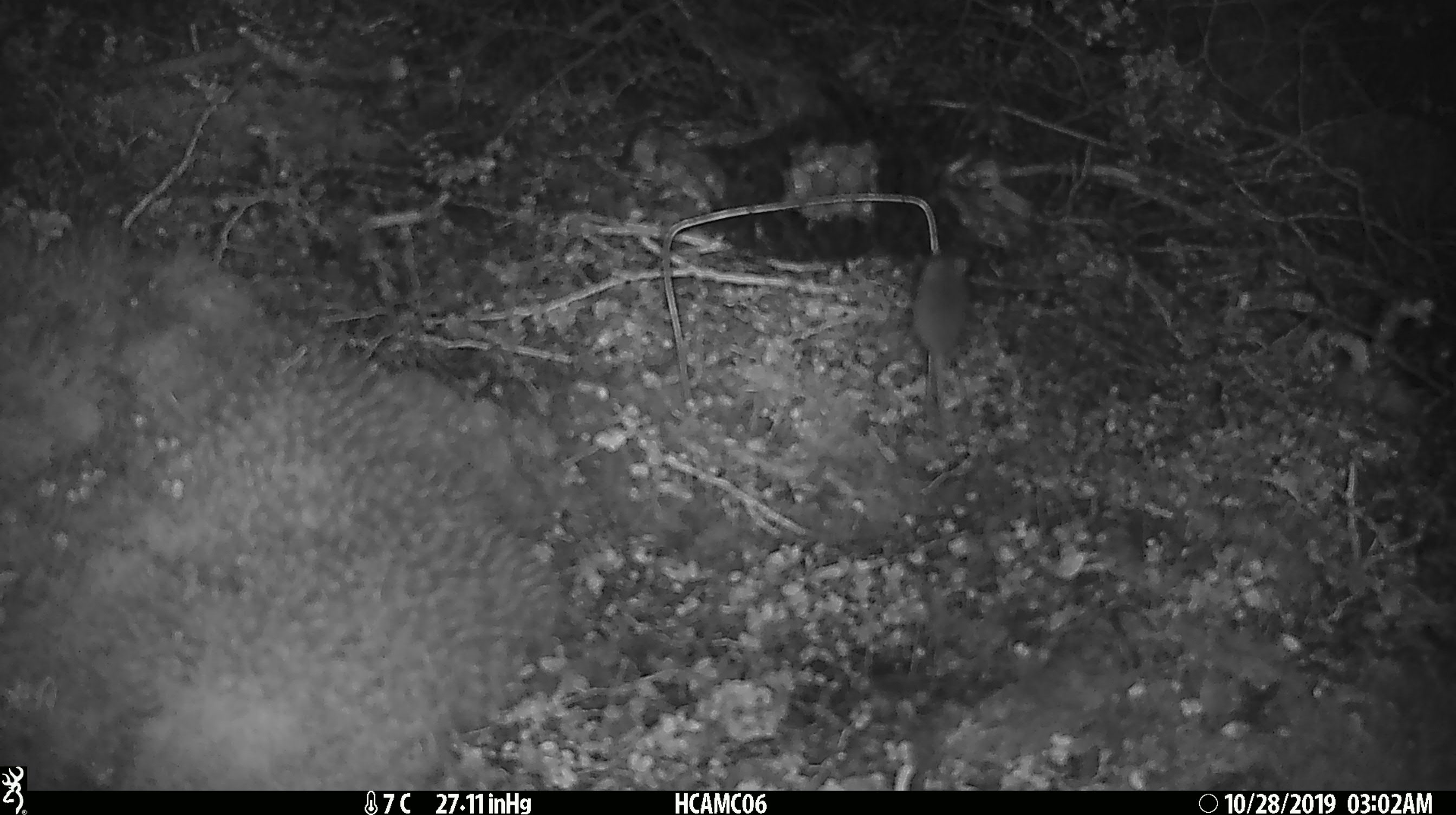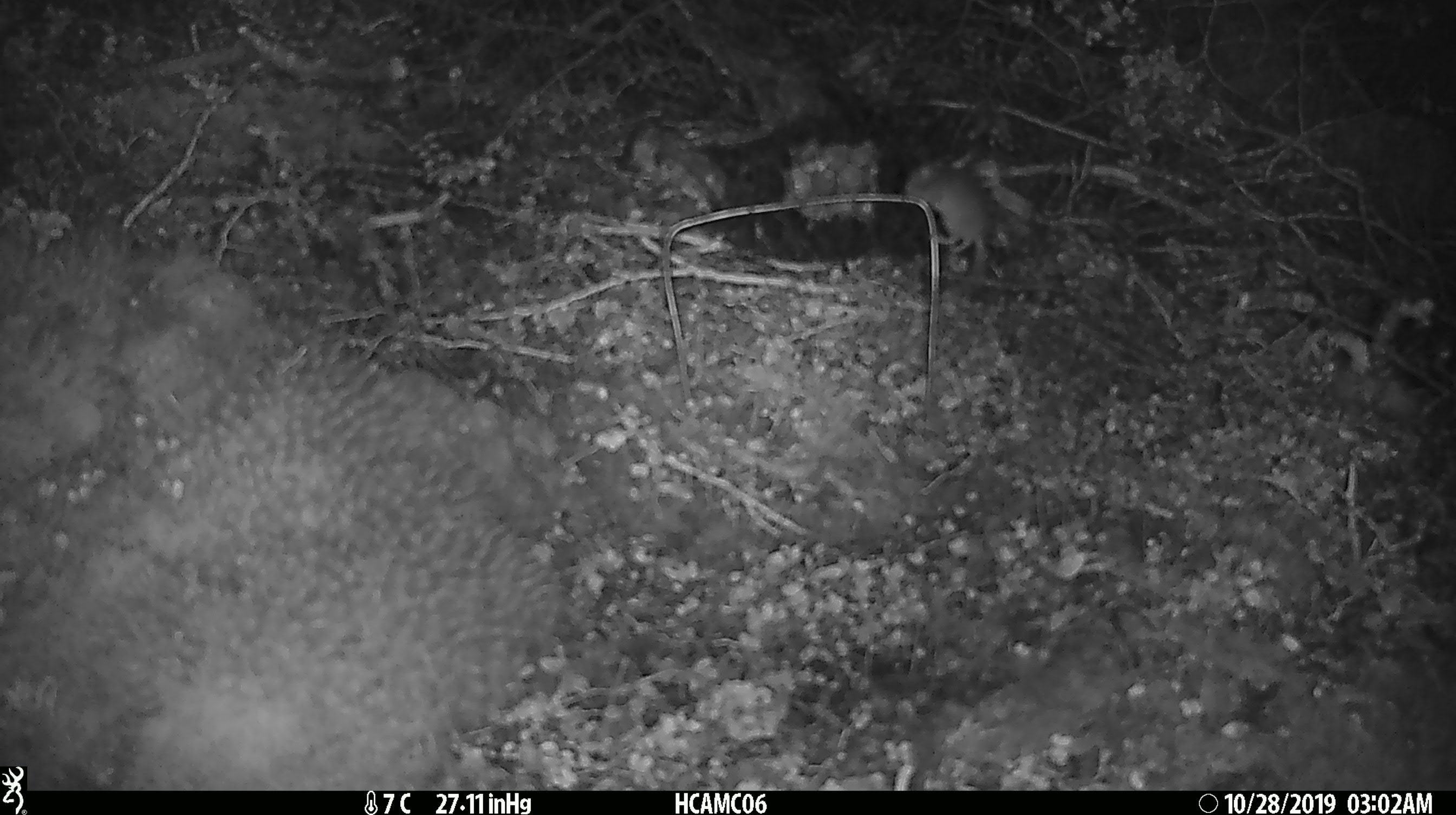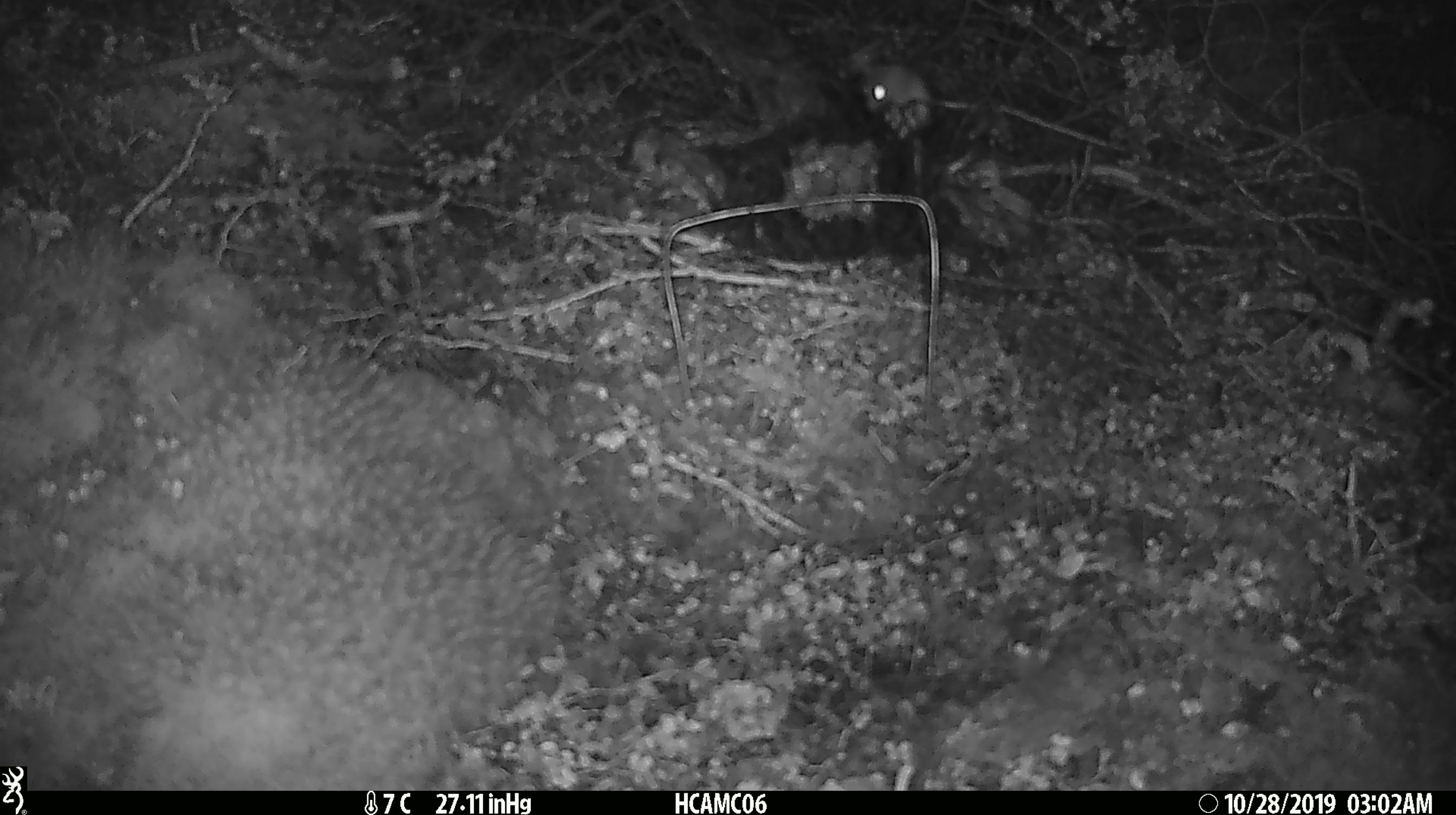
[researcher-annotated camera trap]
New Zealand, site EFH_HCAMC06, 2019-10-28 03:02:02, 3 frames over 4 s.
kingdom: Animalia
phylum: Chordata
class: Mammalia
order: Rodentia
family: Muridae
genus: Mus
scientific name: Mus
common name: mouse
Mouse (Mus).